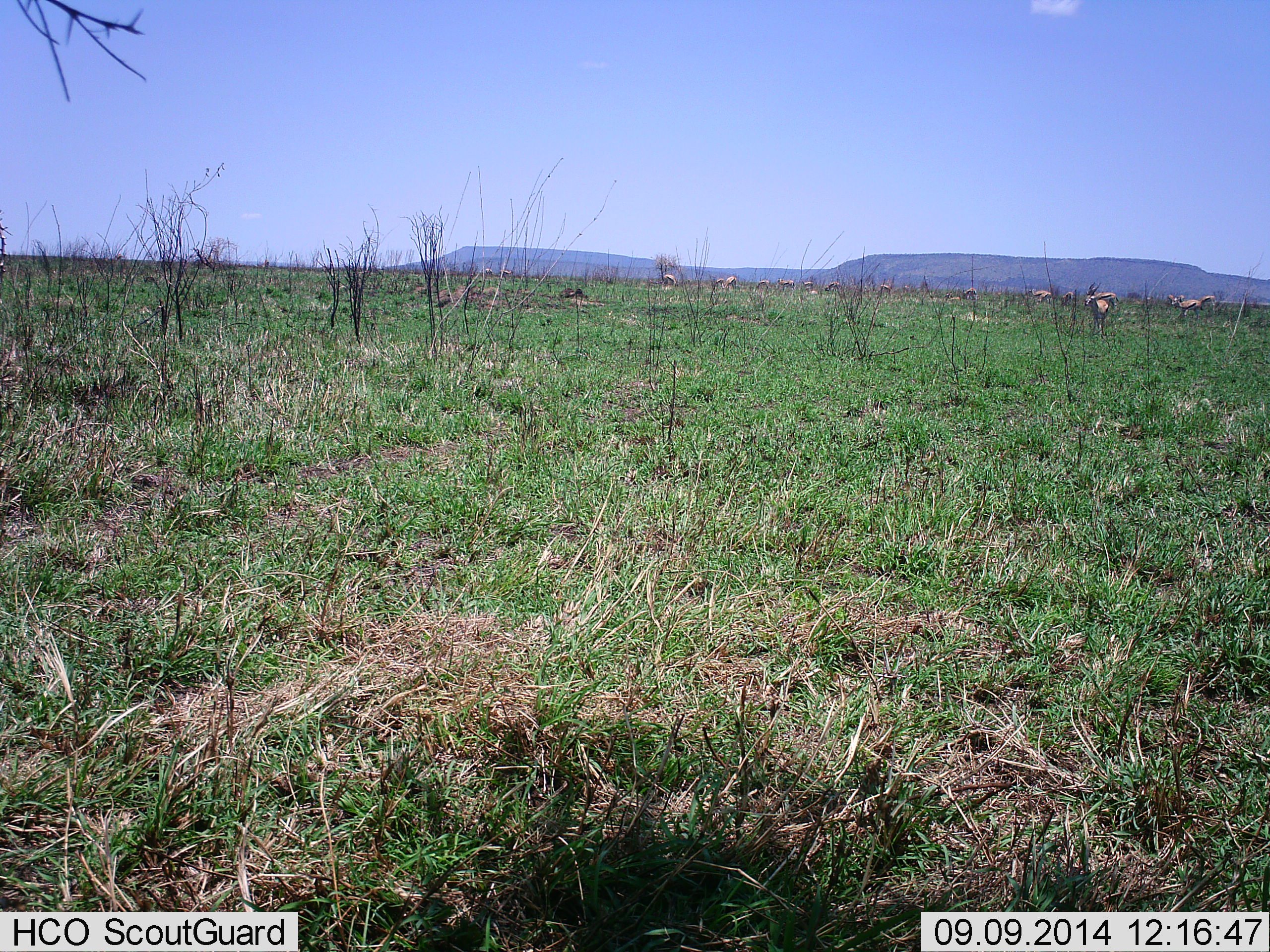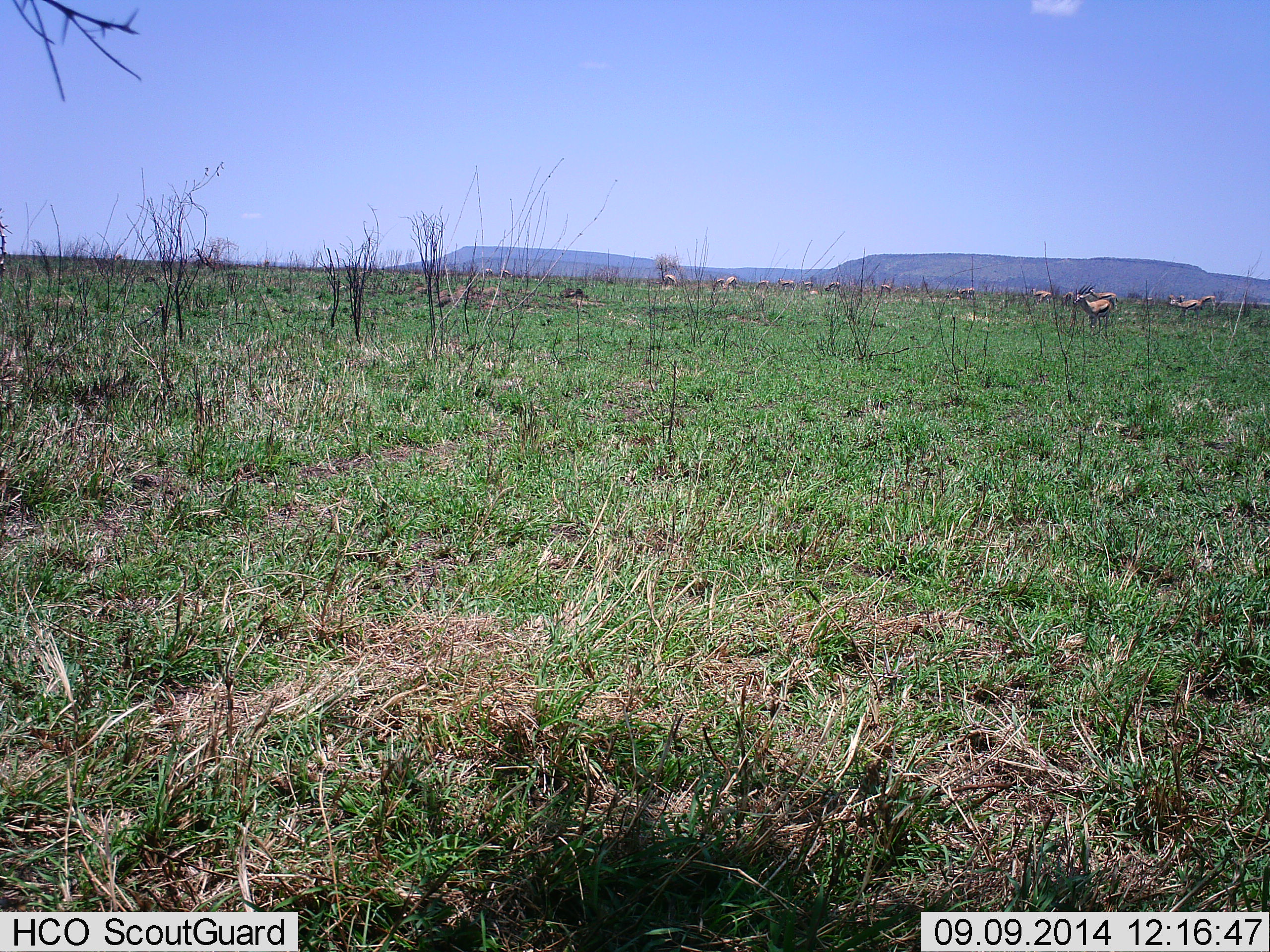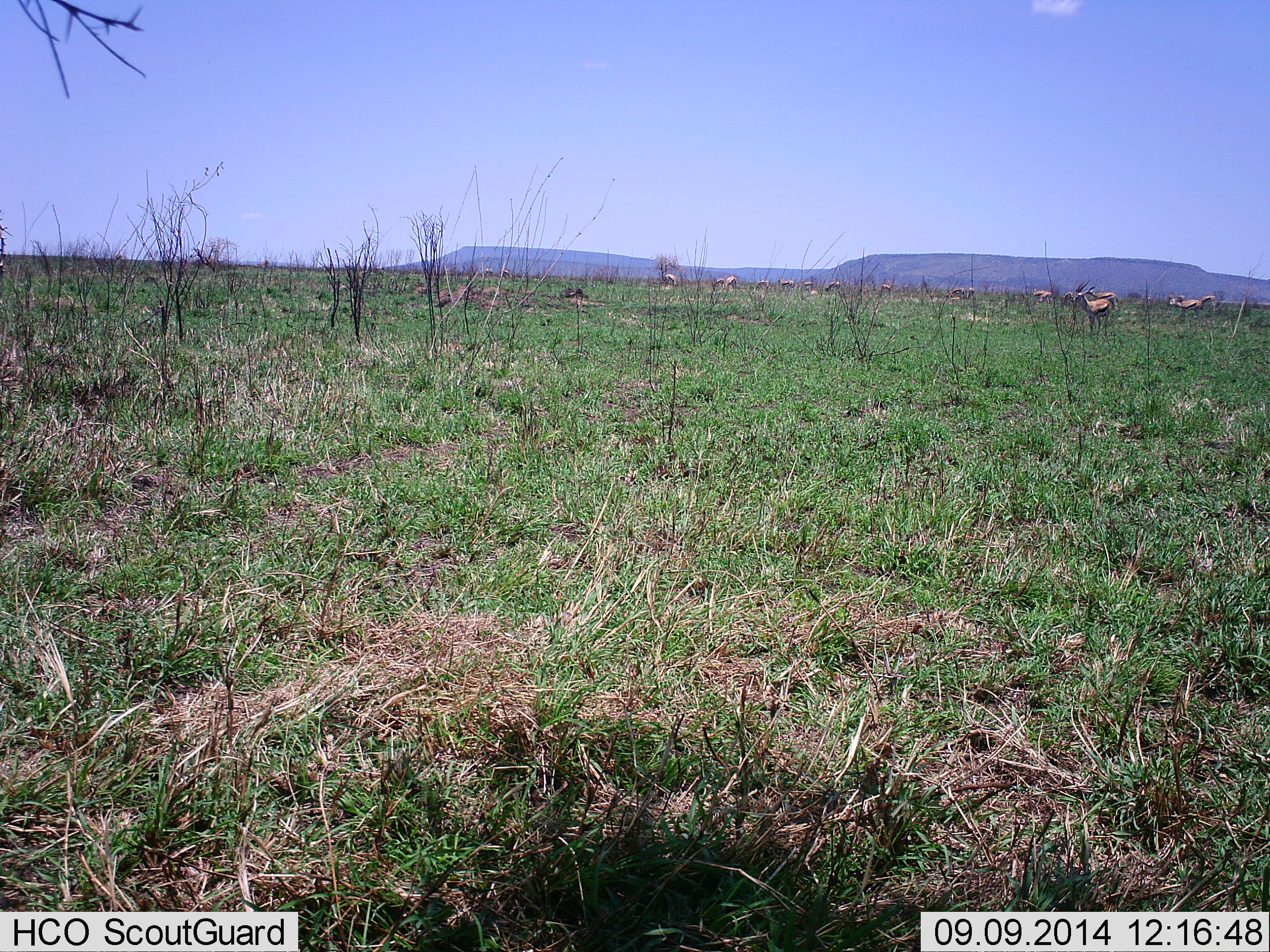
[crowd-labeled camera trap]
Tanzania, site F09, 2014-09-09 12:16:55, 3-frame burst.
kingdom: Animalia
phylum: Chordata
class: Mammalia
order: Artiodactyla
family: Bovidae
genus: Eudorcas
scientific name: Eudorcas thomsonii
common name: thomson's gazelle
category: gazellethomsons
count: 7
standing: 90%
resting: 0%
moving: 20%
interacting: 0%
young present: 0%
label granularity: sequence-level